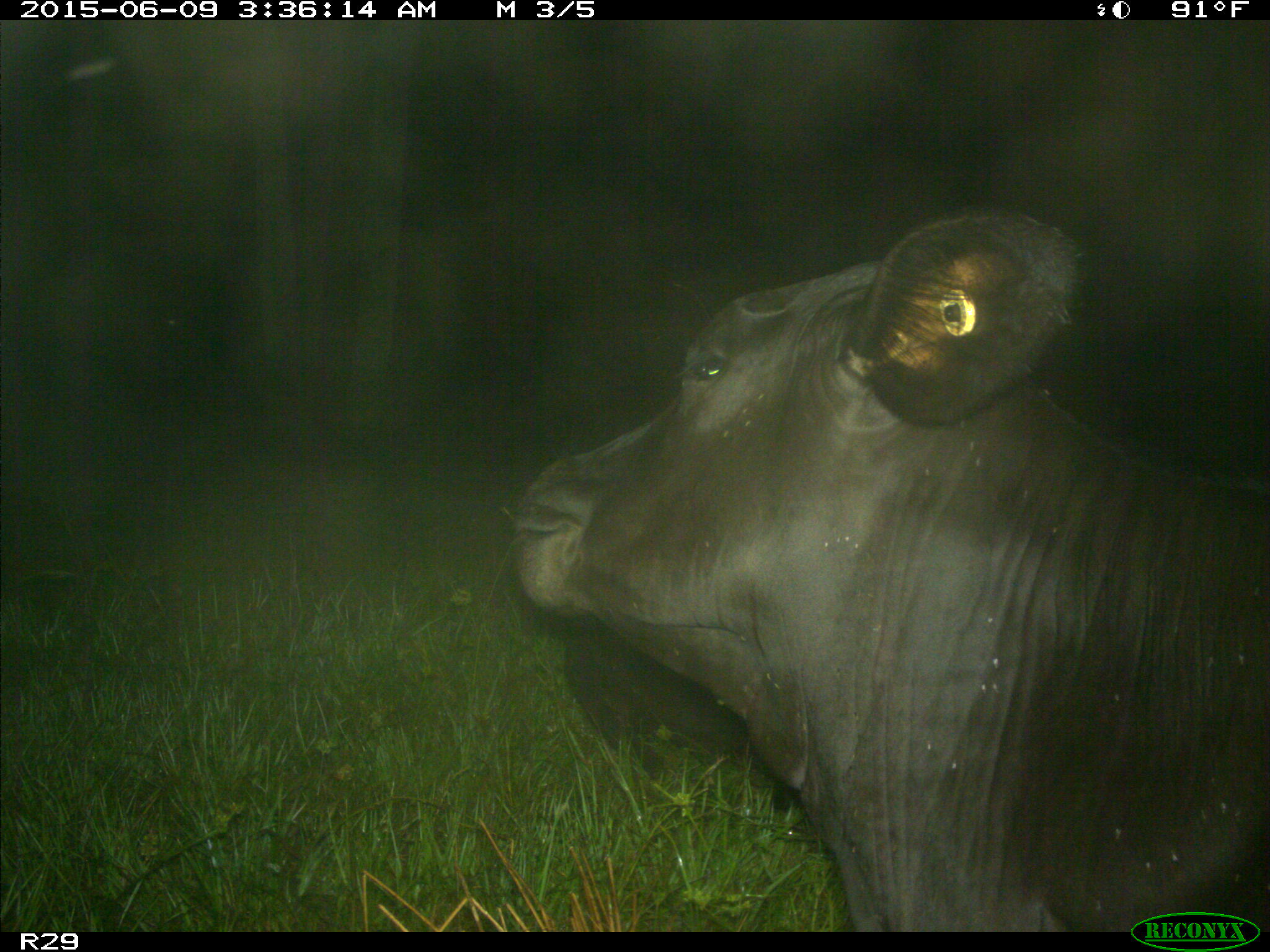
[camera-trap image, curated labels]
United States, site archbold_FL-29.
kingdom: Animalia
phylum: Chordata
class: Mammalia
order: Artiodactyla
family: Bovidae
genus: Bos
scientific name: Bos taurus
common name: domestic cow